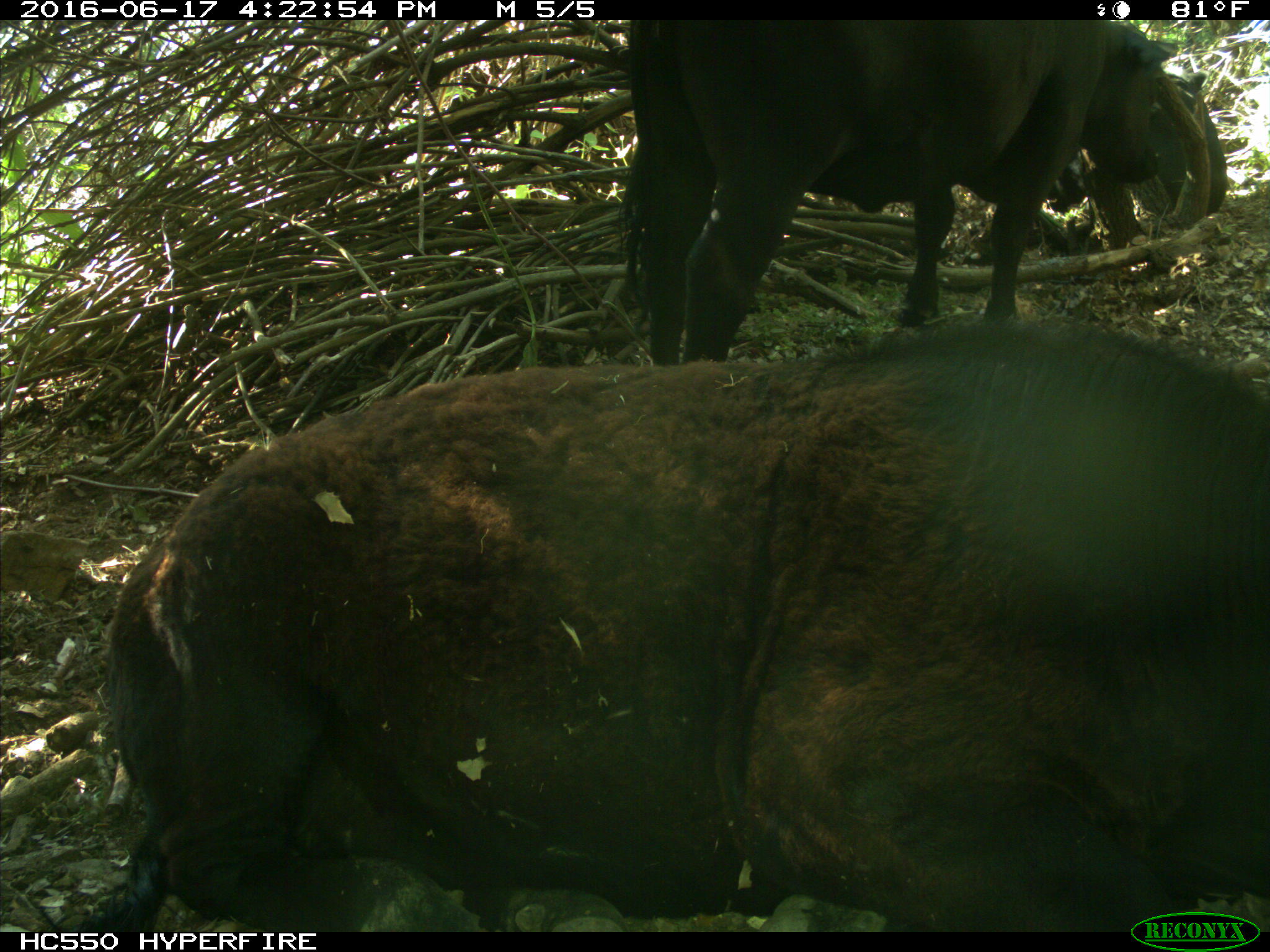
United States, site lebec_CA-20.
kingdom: Animalia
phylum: Chordata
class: Mammalia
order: Artiodactyla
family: Bovidae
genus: Bos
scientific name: Bos taurus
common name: domestic cow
Bos taurus (domestic cow).